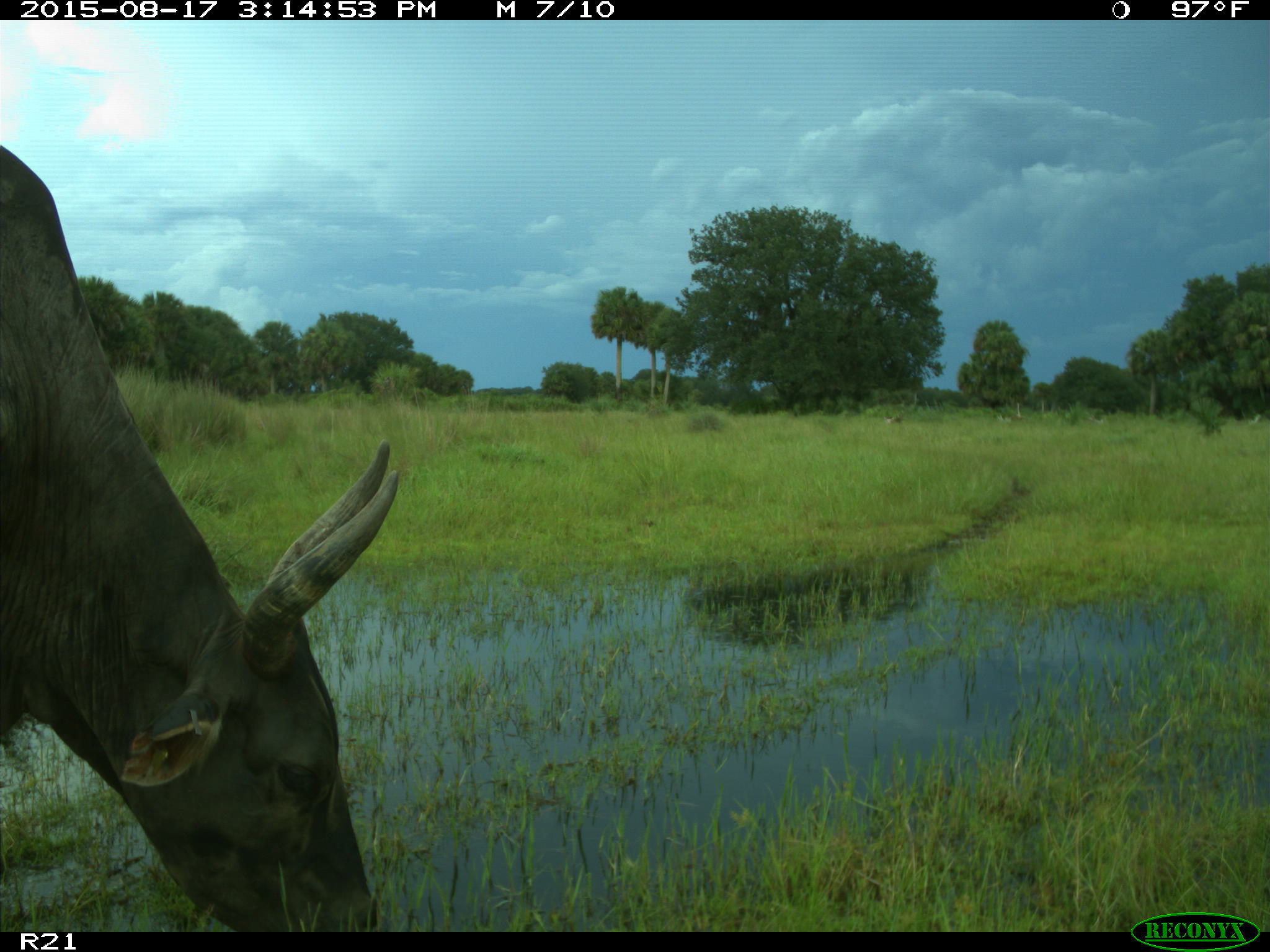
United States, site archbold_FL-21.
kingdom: Animalia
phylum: Chordata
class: Mammalia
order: Artiodactyla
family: Bovidae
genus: Bos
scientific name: Bos taurus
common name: domestic cow